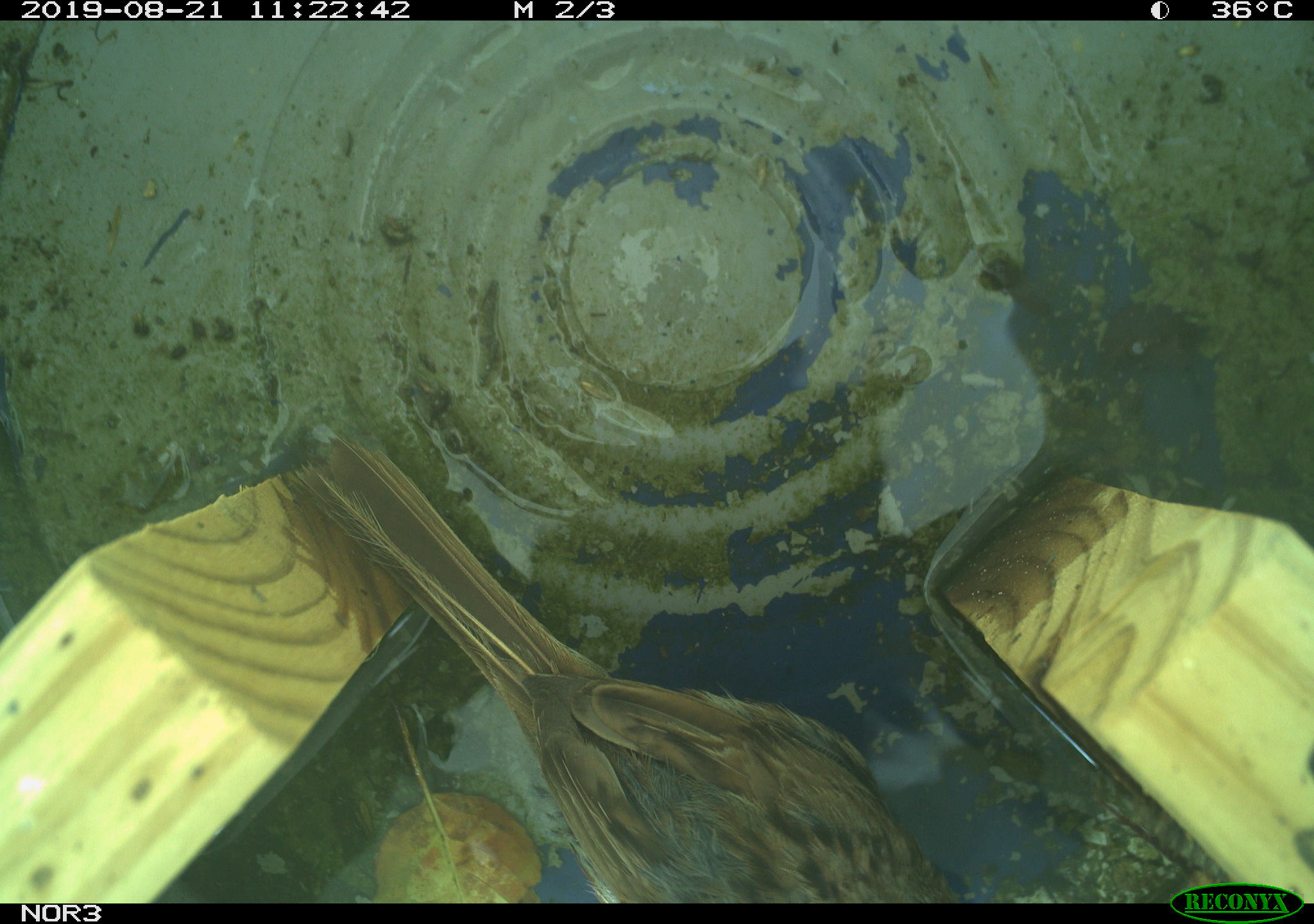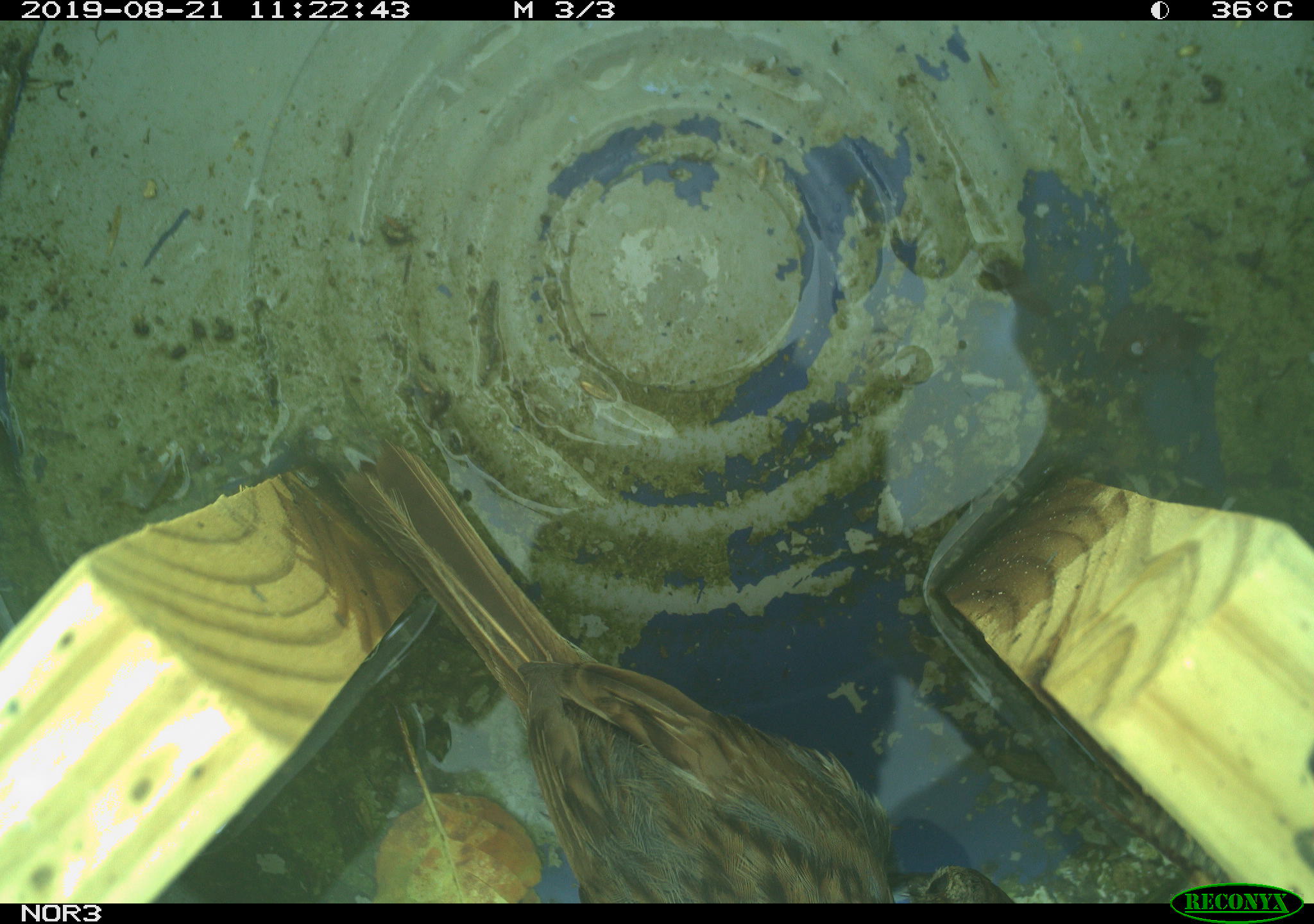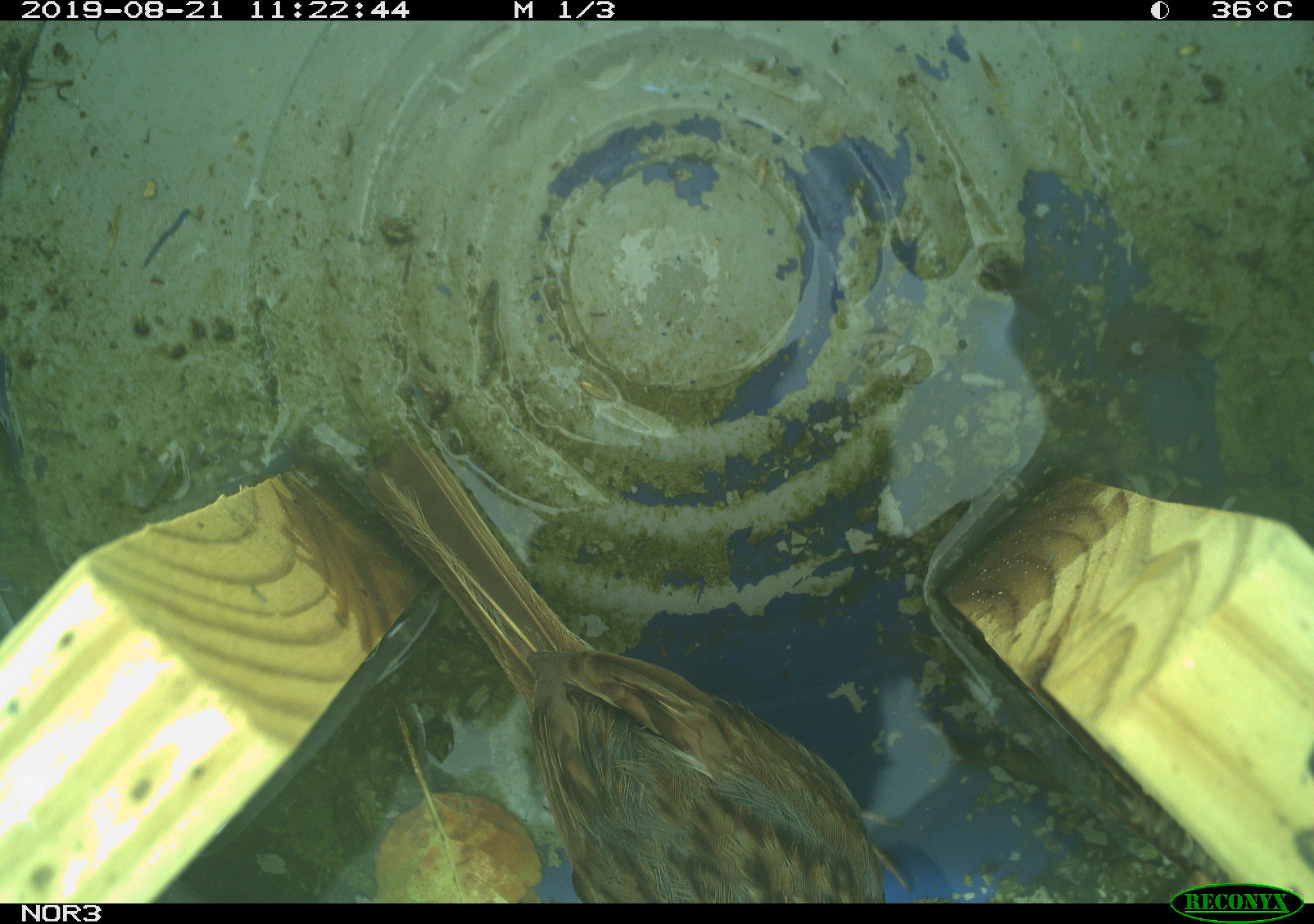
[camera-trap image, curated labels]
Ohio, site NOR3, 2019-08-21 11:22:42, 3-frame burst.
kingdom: Animalia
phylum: Chordata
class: Aves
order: Passeriformes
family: Passerellidae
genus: Melospiza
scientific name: Melospiza melodia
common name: song sparrow